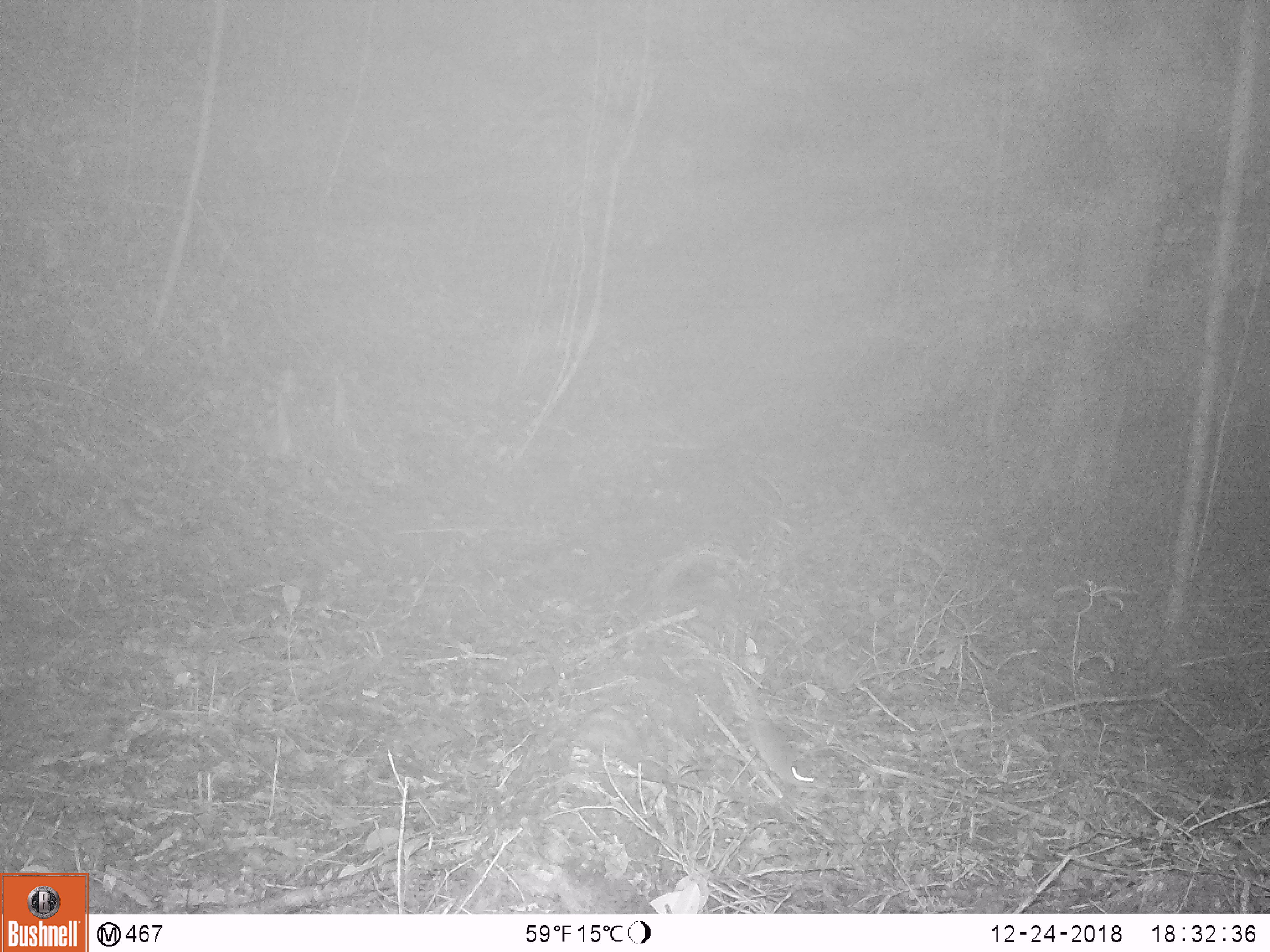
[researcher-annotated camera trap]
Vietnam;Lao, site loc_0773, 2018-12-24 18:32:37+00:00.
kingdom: Animalia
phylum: Chordata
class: Mammalia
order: Rodentia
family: Muridae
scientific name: Muridae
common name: old-world mice and rats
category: unidentified murid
Unidentified murid (old-world mice and rats) (Muridae). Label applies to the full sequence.